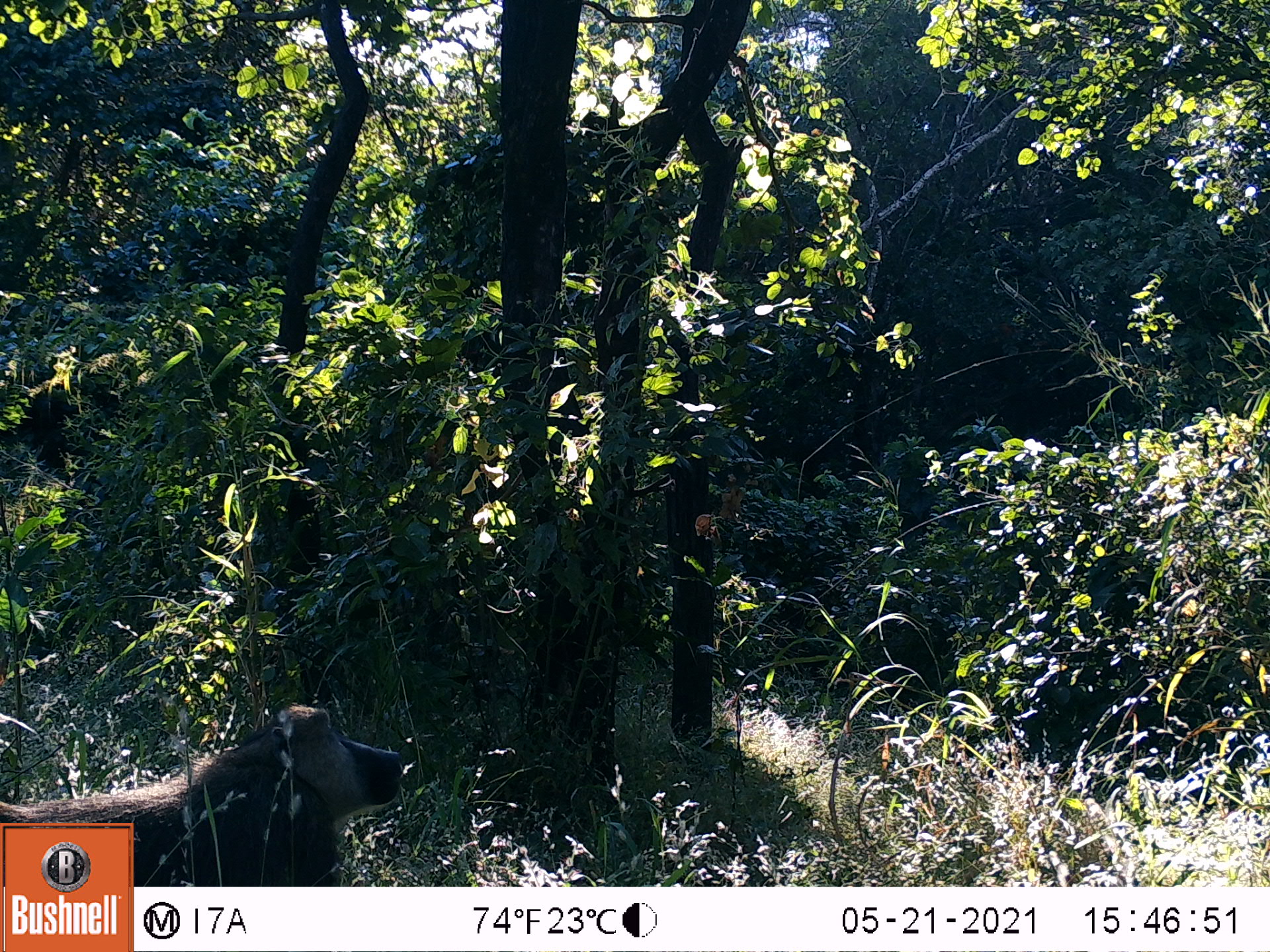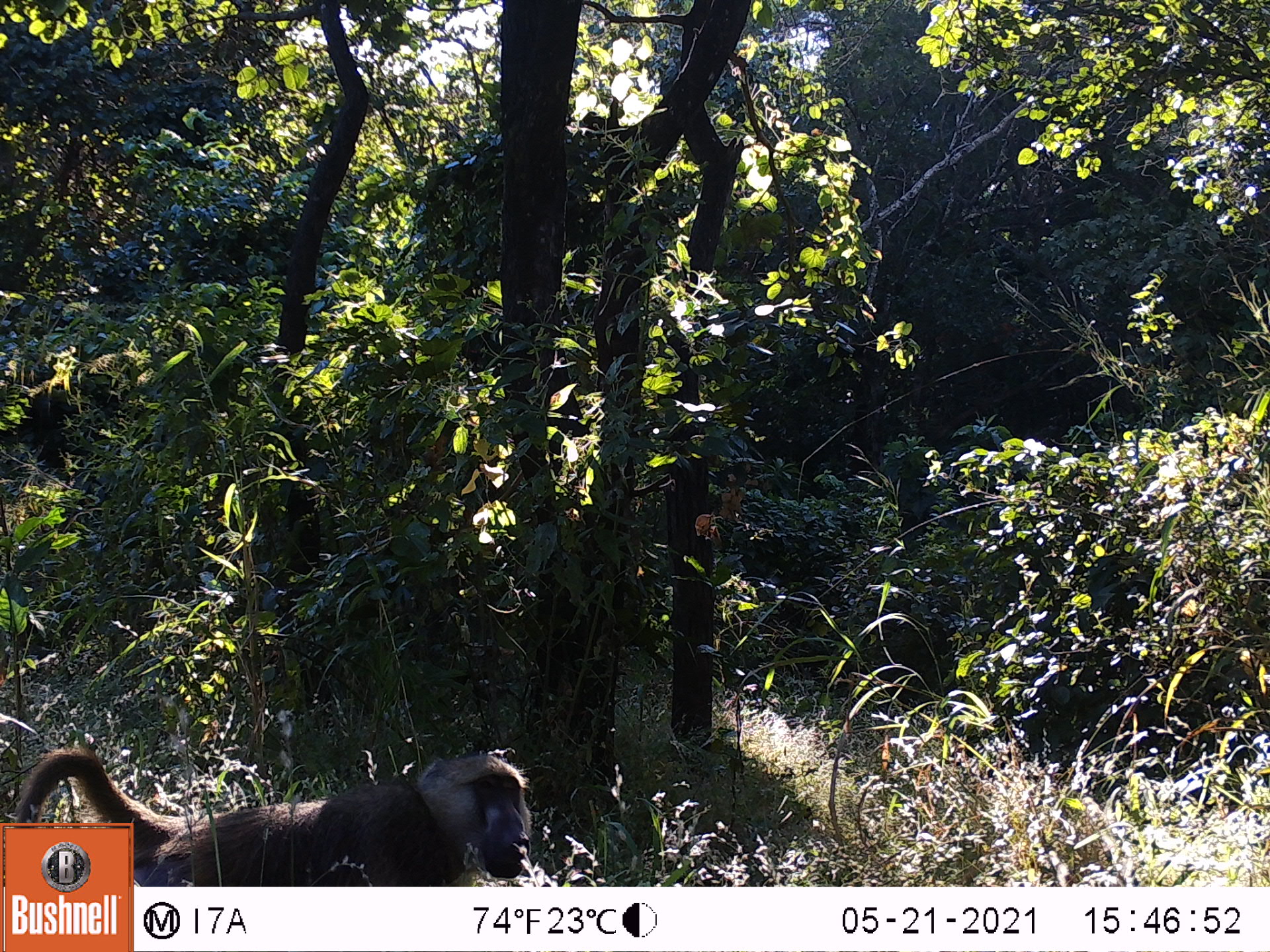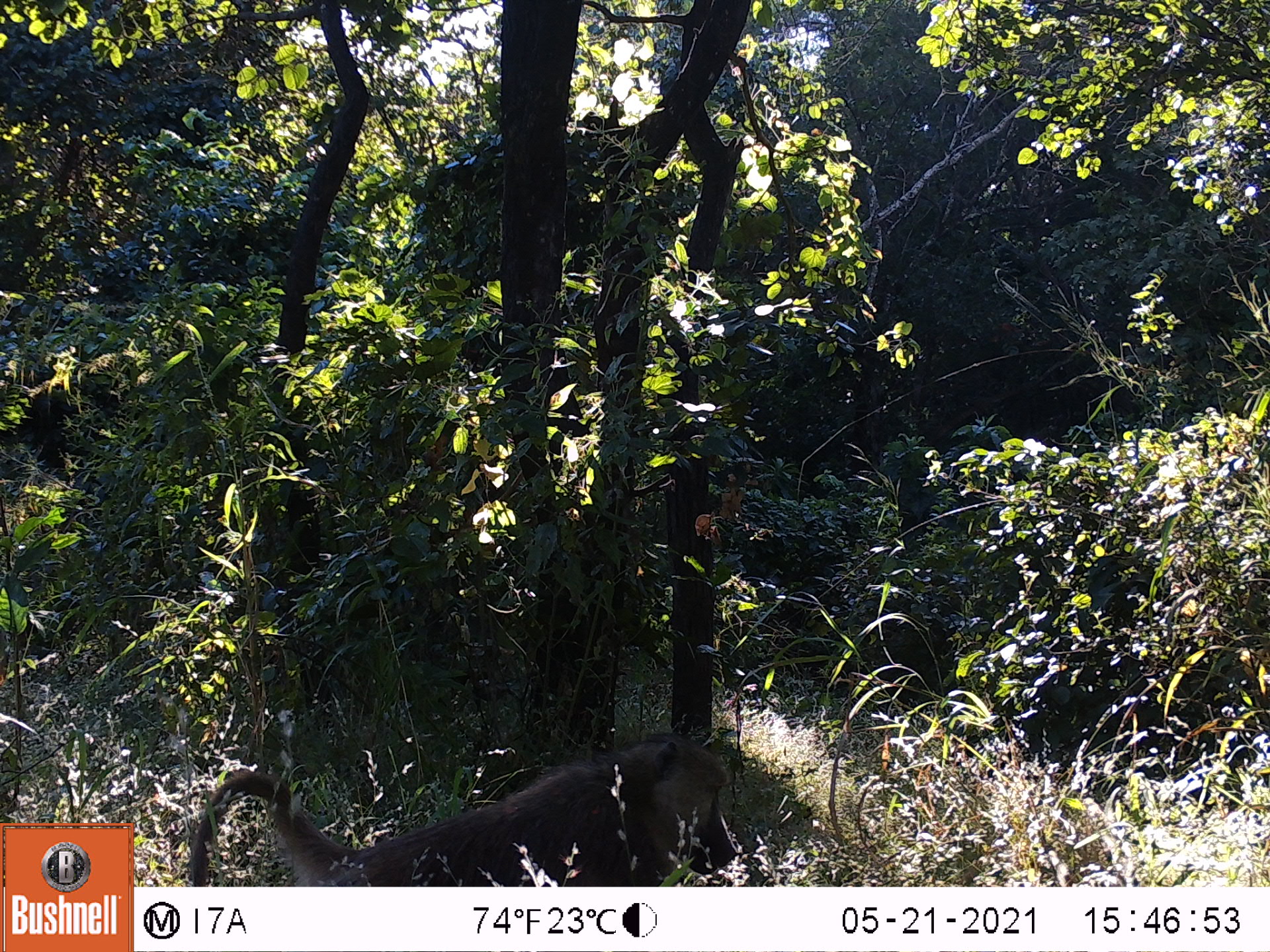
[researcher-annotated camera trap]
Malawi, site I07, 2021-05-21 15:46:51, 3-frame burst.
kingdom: Animalia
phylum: Chordata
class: Mammalia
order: Primates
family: Cercopithecidae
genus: Papio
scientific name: Papio cynocephalus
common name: yellow baboon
Yellow baboon (Papio cynocephalus), count 1.